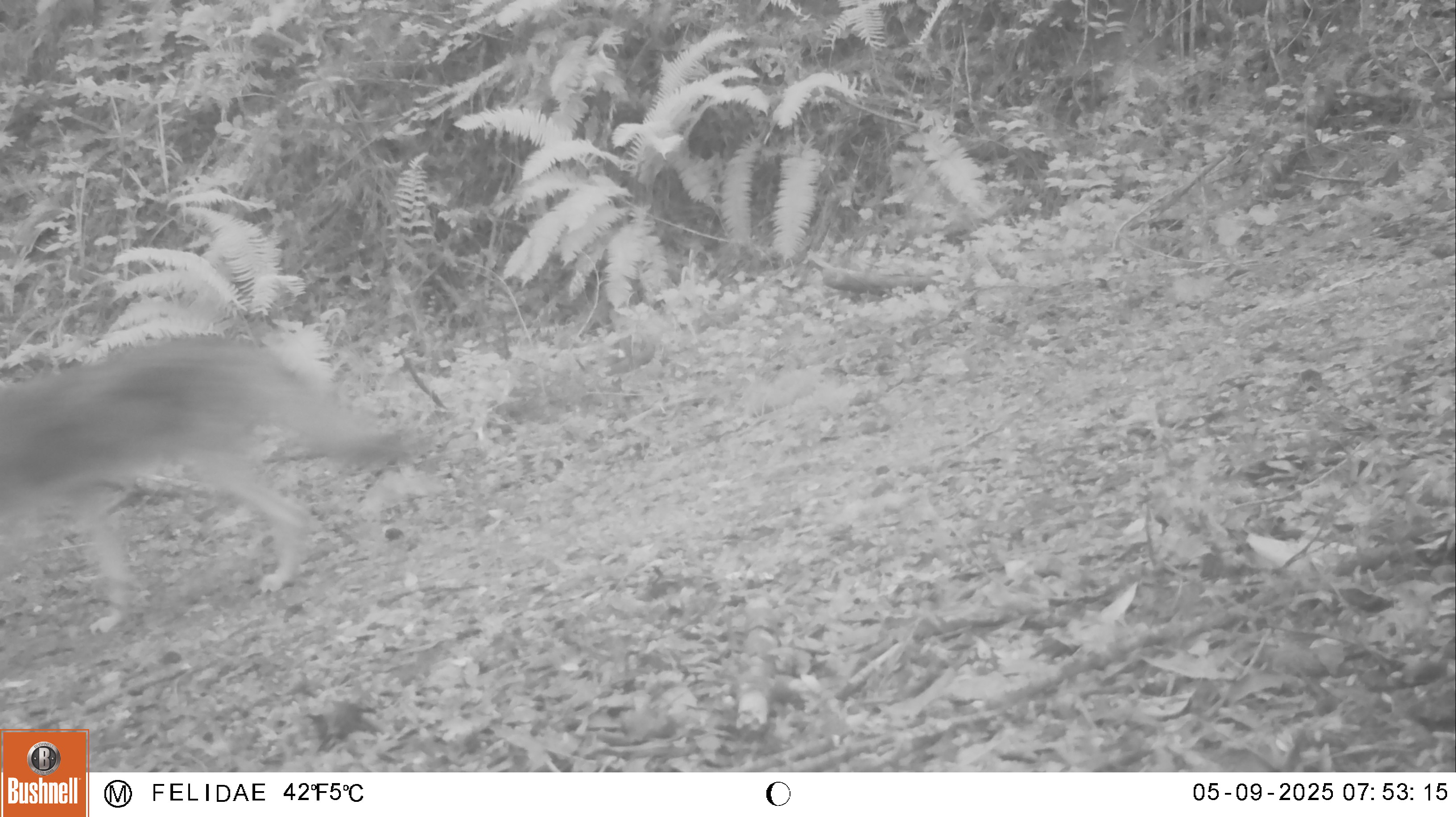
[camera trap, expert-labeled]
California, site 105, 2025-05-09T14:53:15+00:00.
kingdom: Animalia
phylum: Chordata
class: Mammalia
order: Carnivora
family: Canidae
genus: Canis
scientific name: Canis latrans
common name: coyote